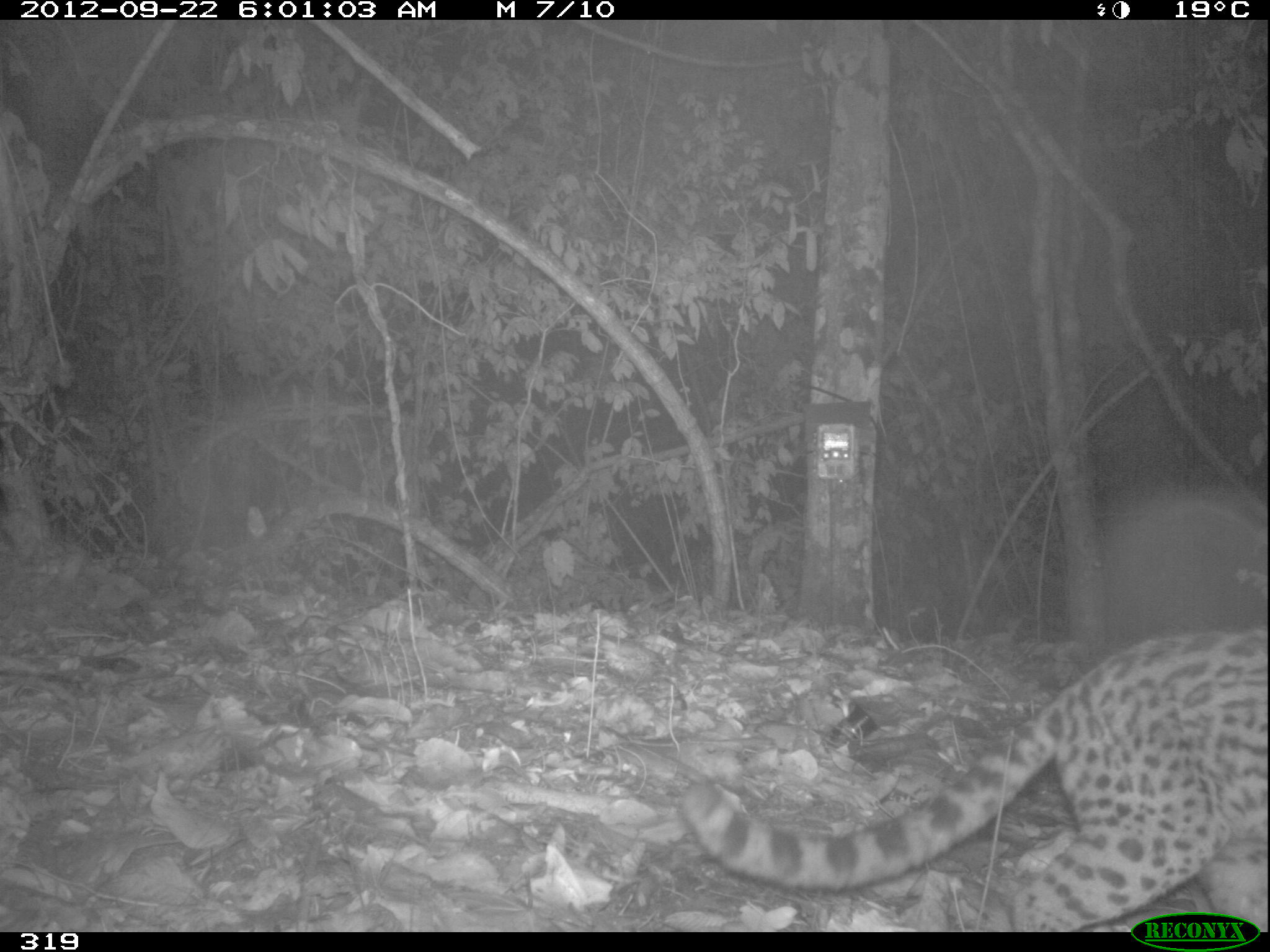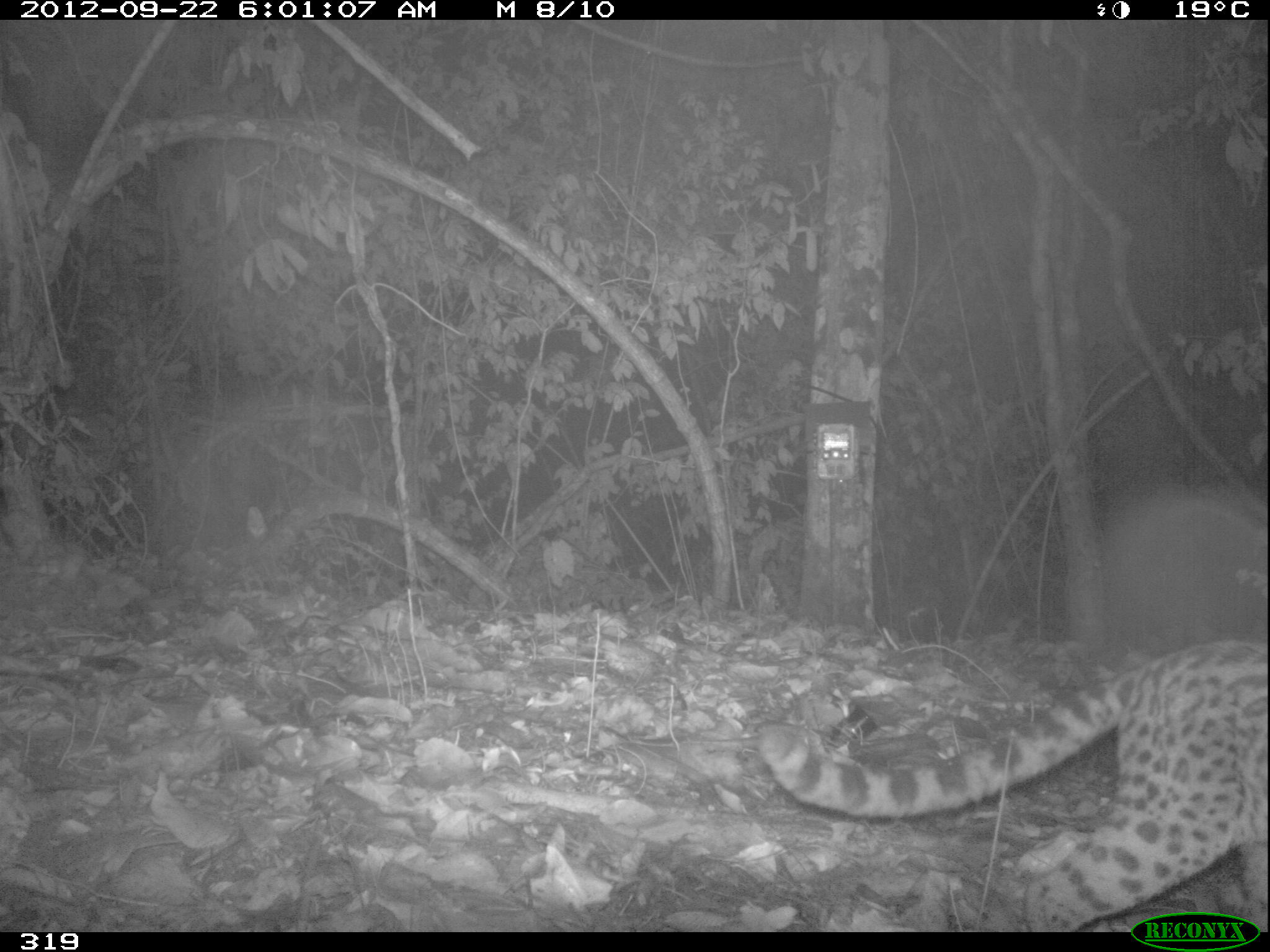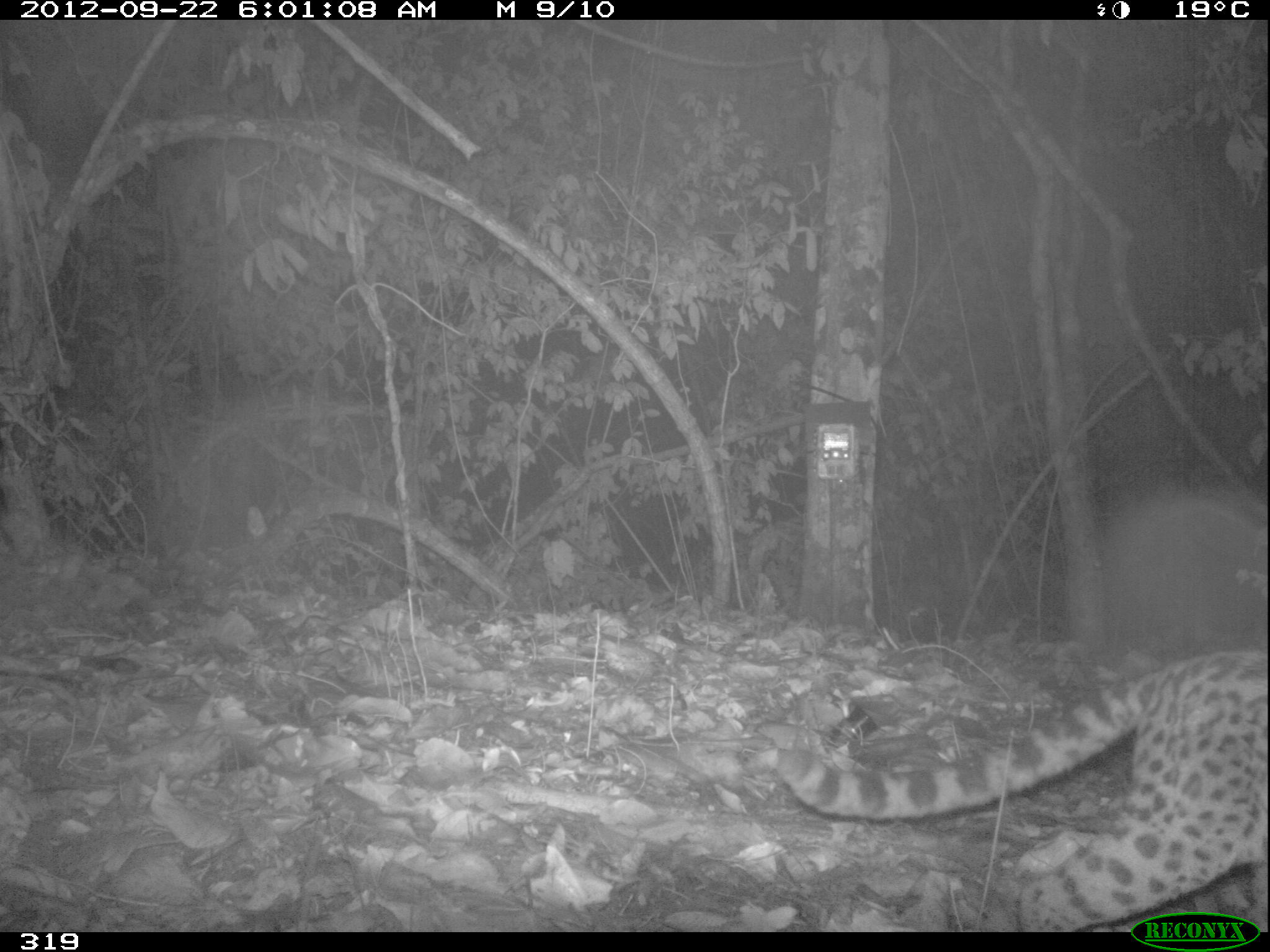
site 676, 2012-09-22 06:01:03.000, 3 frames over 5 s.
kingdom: Animalia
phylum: Chordata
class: Mammalia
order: Carnivora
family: Felidae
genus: Leopardus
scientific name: Leopardus wiedii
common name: margay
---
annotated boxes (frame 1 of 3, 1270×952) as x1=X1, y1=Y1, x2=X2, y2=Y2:
leopardus wiedii: x1=678, y1=619, x2=1266, y2=931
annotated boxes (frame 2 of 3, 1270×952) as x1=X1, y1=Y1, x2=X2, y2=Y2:
leopardus wiedii: x1=758, y1=640, x2=1266, y2=930